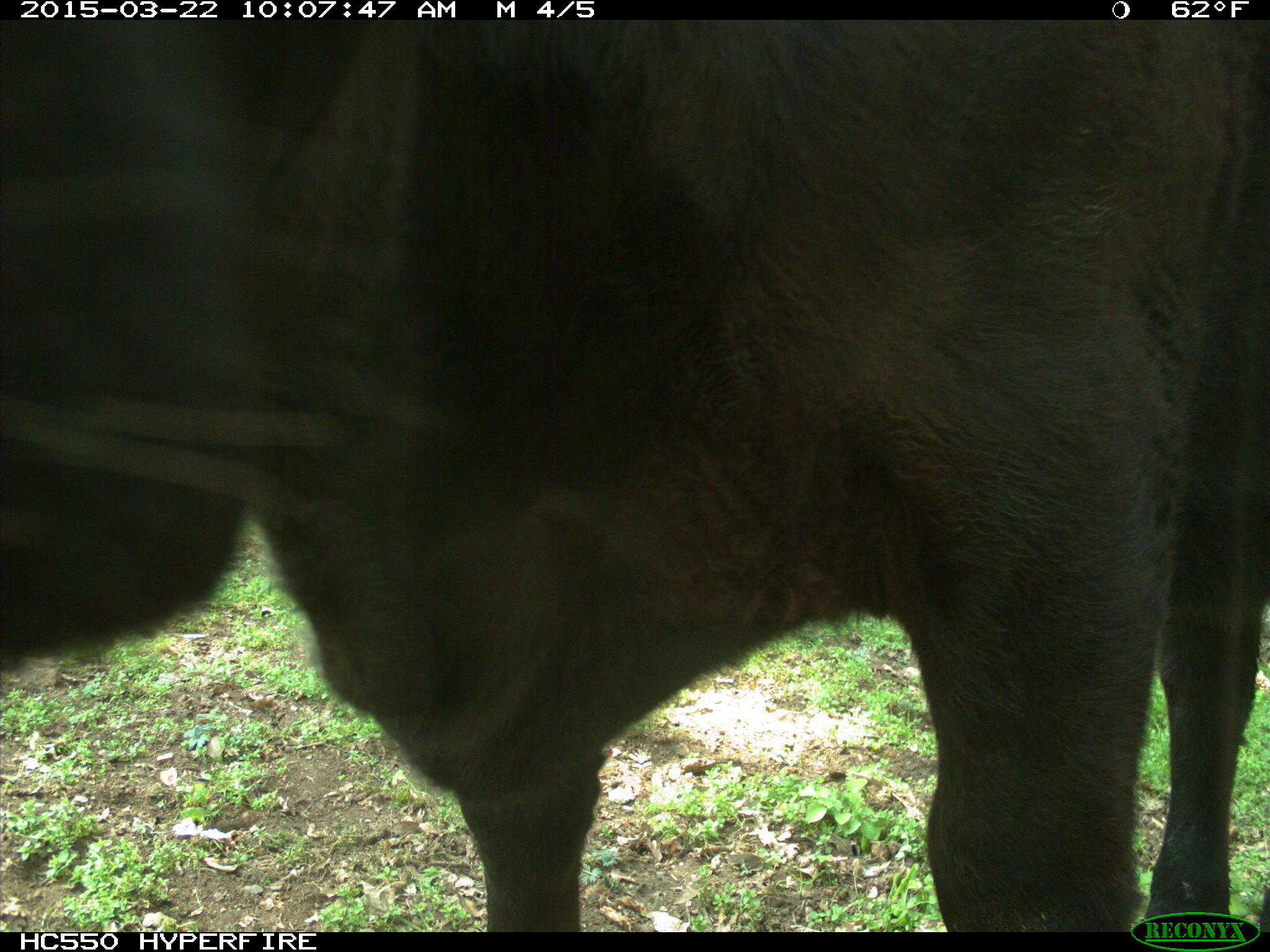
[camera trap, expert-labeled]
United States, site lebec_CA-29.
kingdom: Animalia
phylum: Chordata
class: Mammalia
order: Artiodactyla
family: Bovidae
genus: Bos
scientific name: Bos taurus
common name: domestic cow